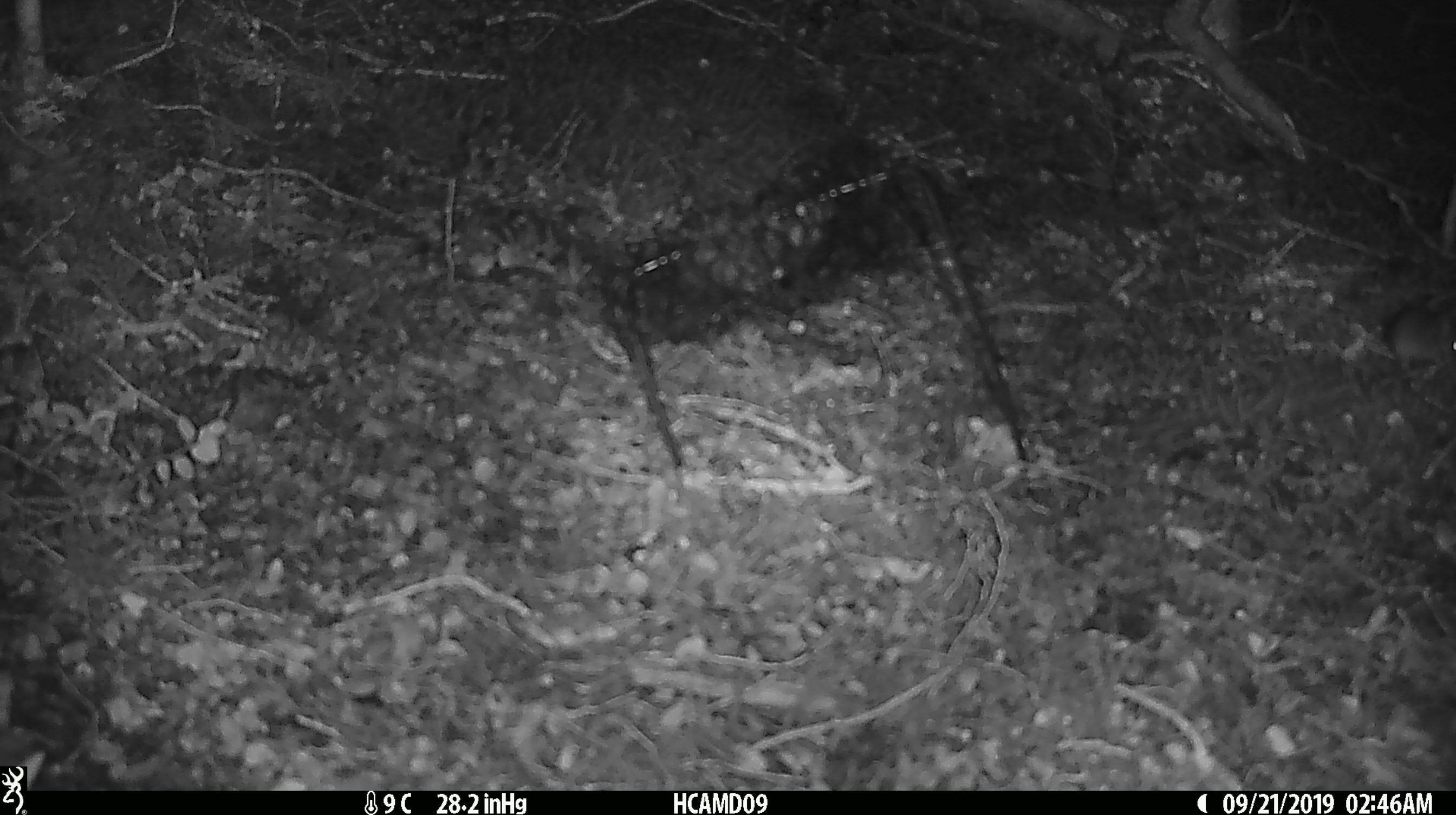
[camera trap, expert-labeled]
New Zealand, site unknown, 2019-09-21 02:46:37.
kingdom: Animalia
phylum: Chordata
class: Mammalia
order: Rodentia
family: Muridae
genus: Mus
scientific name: Mus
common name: mouse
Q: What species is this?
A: Mouse (Mus).